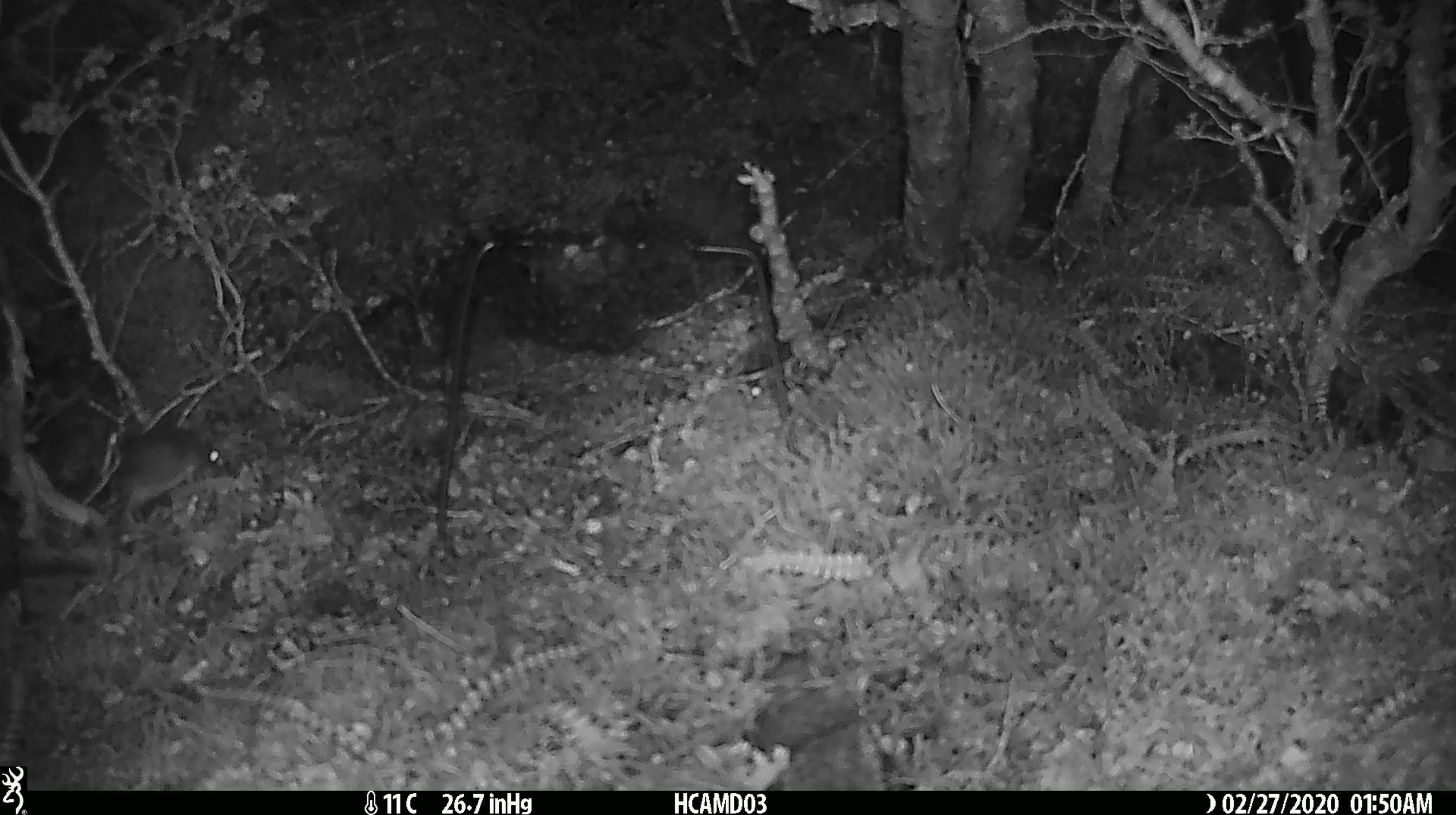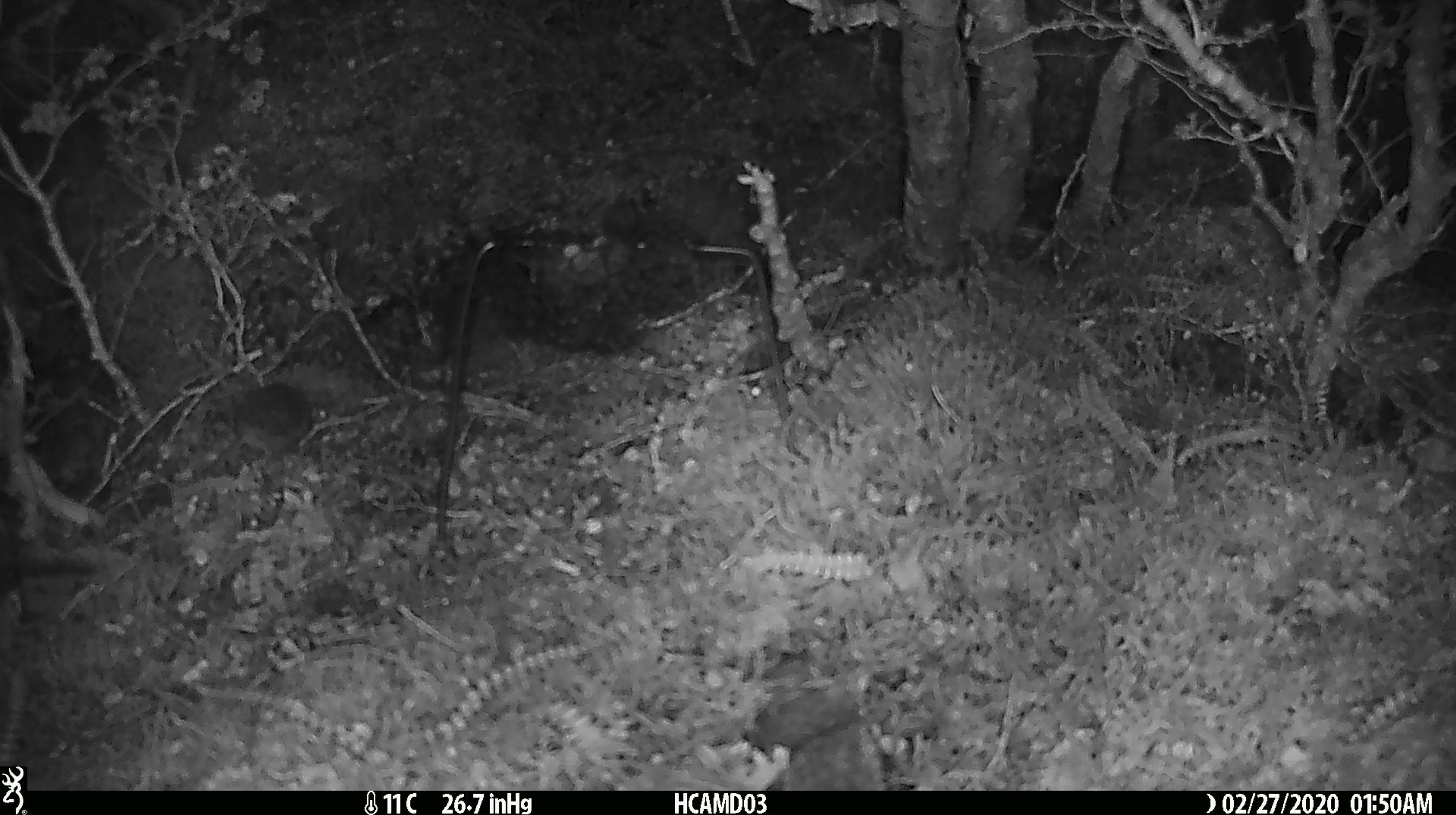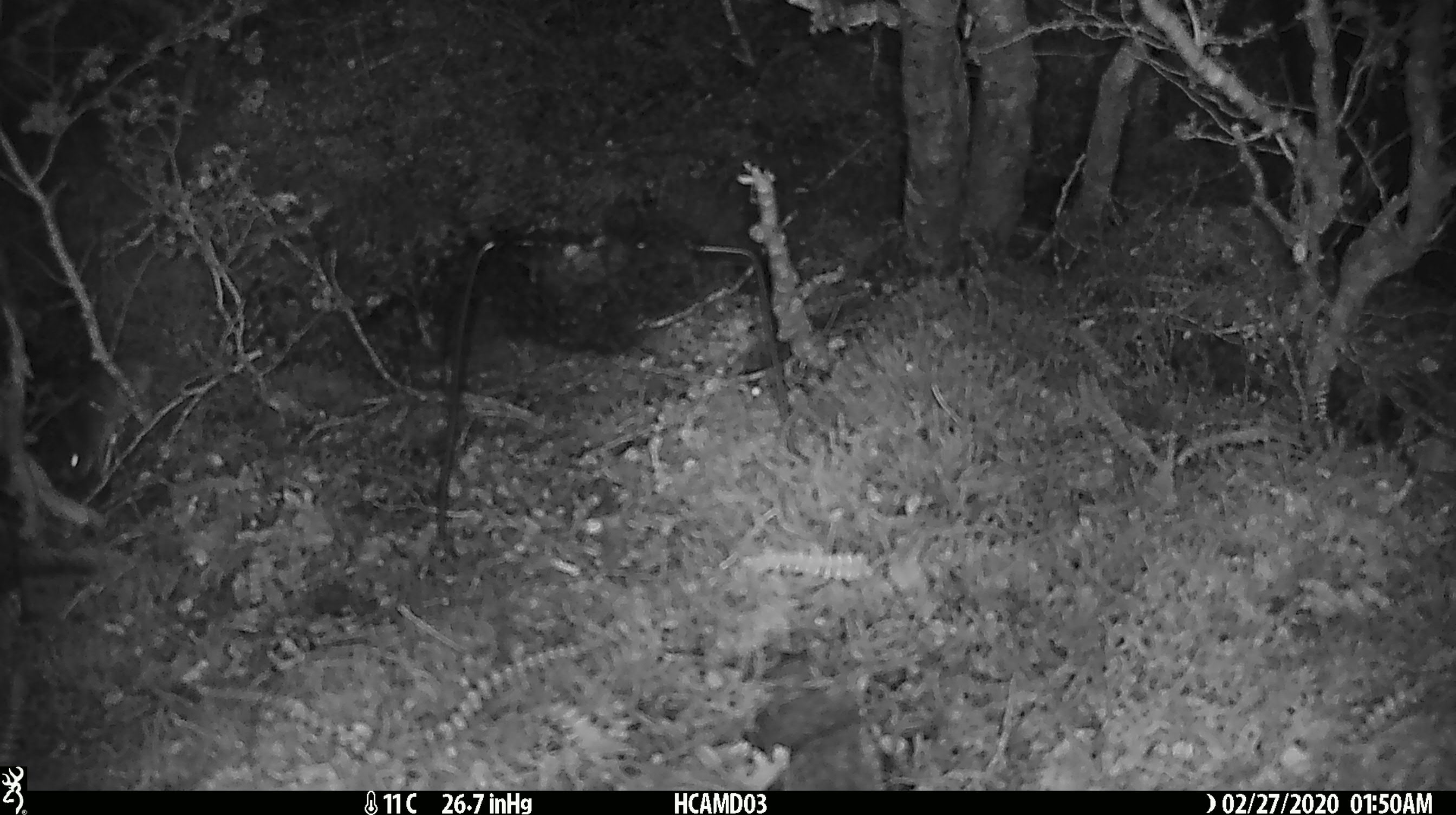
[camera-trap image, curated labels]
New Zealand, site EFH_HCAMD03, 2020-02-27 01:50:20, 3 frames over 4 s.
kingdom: Animalia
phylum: Chordata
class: Mammalia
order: Rodentia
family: Muridae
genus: Mus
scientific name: Mus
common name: mouse